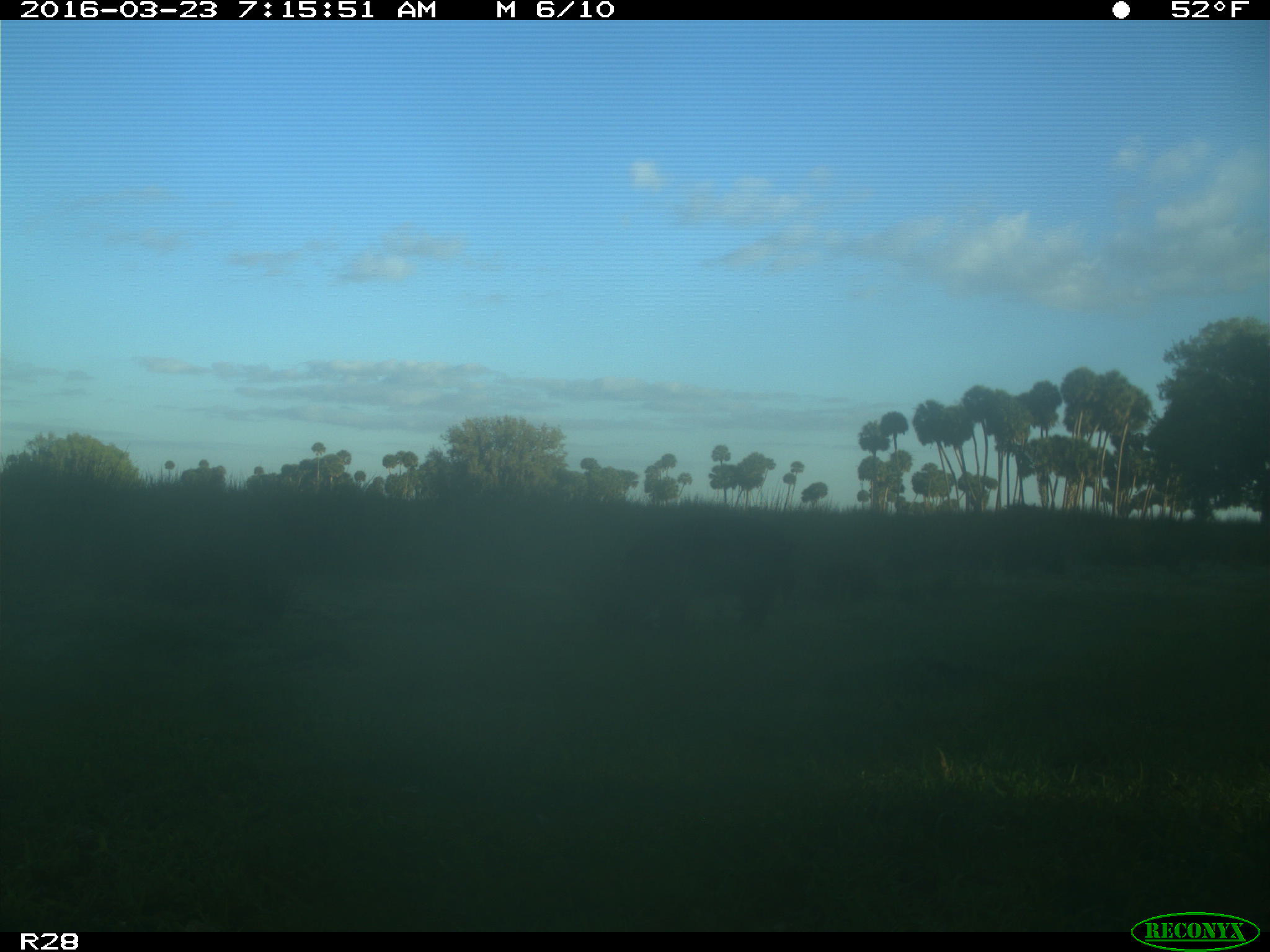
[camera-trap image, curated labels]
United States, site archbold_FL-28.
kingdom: Animalia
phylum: Chordata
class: Mammalia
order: Artiodactyla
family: Bovidae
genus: Bos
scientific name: Bos taurus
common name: domestic cow